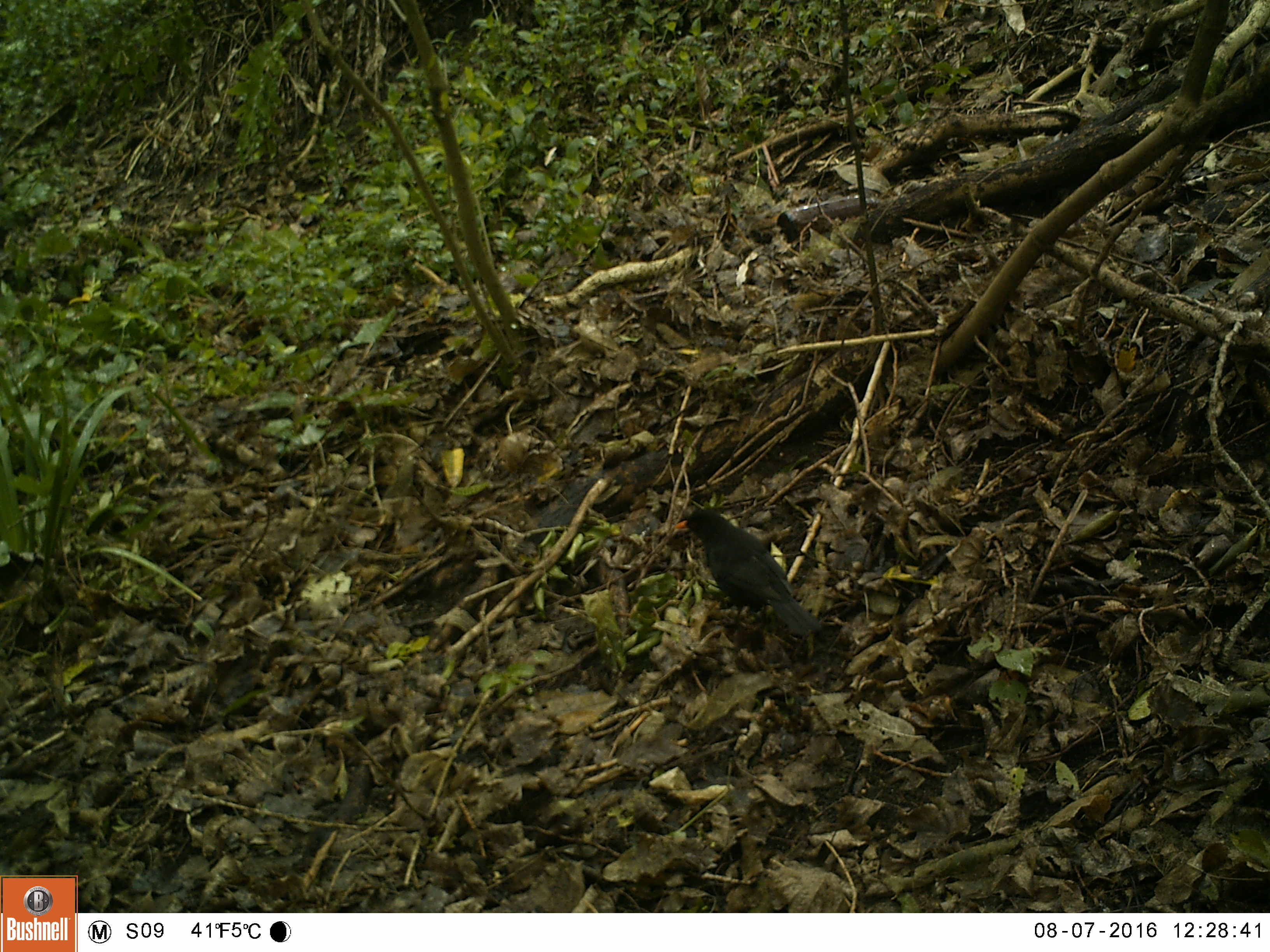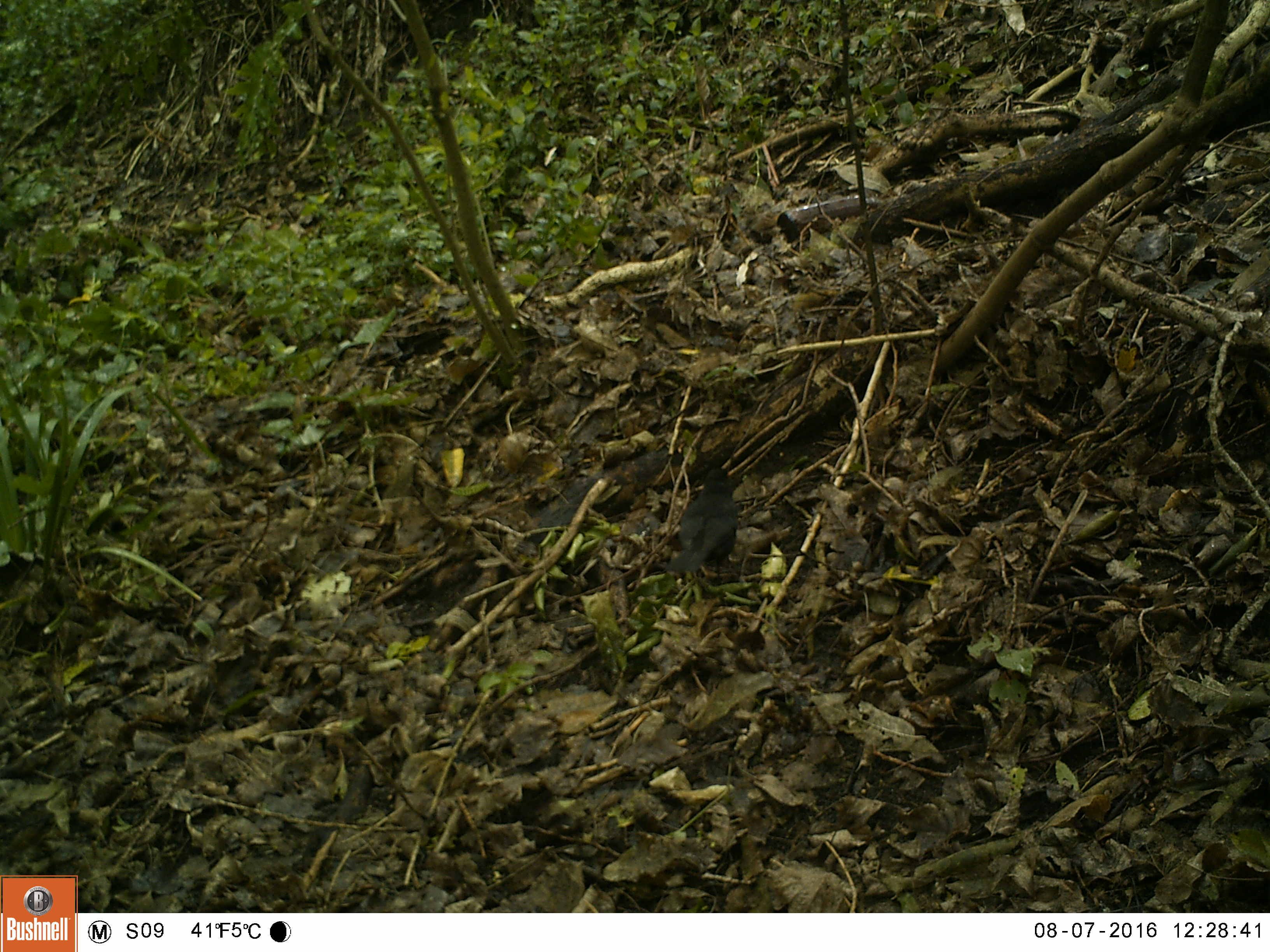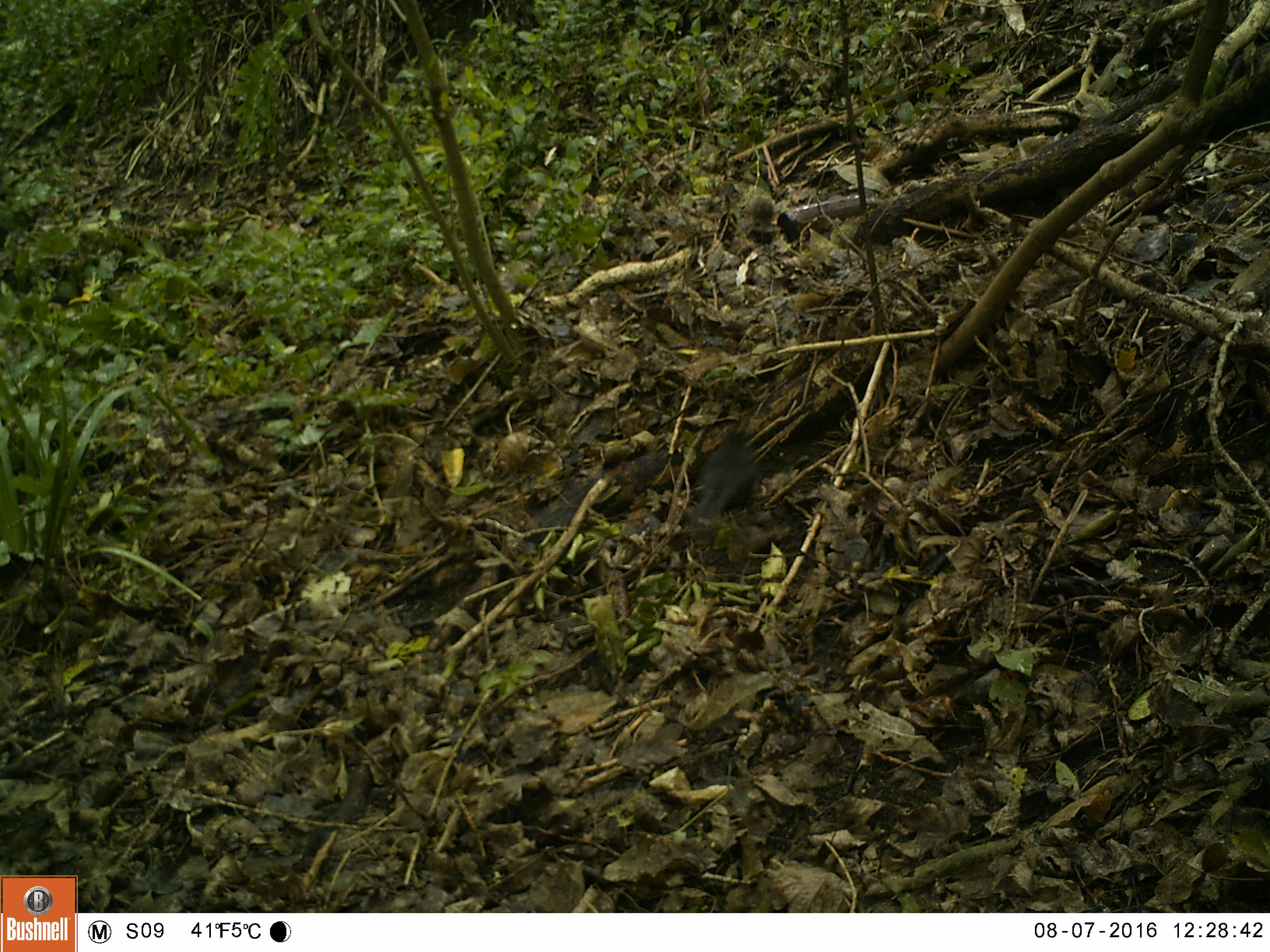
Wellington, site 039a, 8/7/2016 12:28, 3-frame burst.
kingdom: Animalia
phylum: Chordata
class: Aves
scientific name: Aves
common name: bird